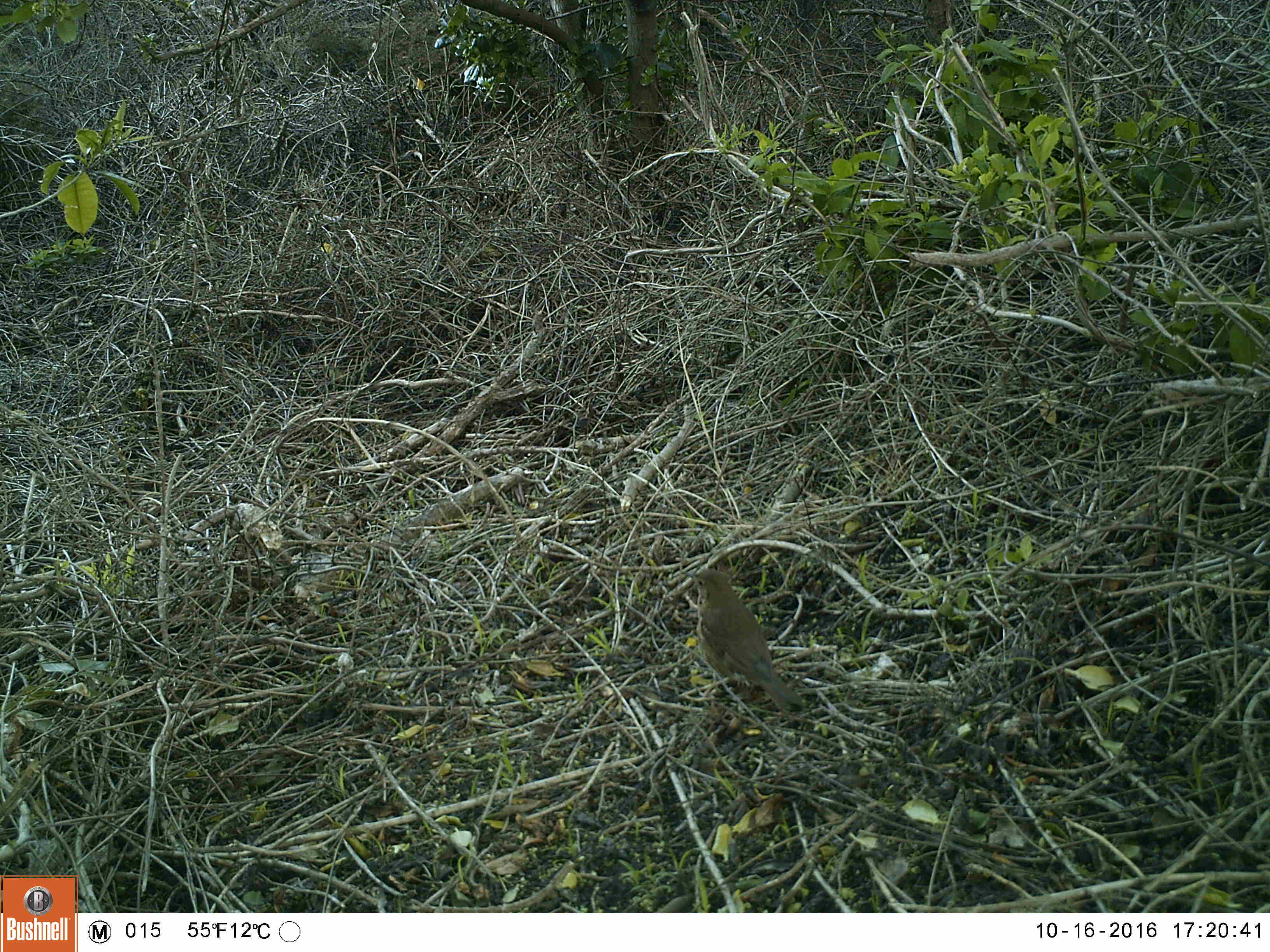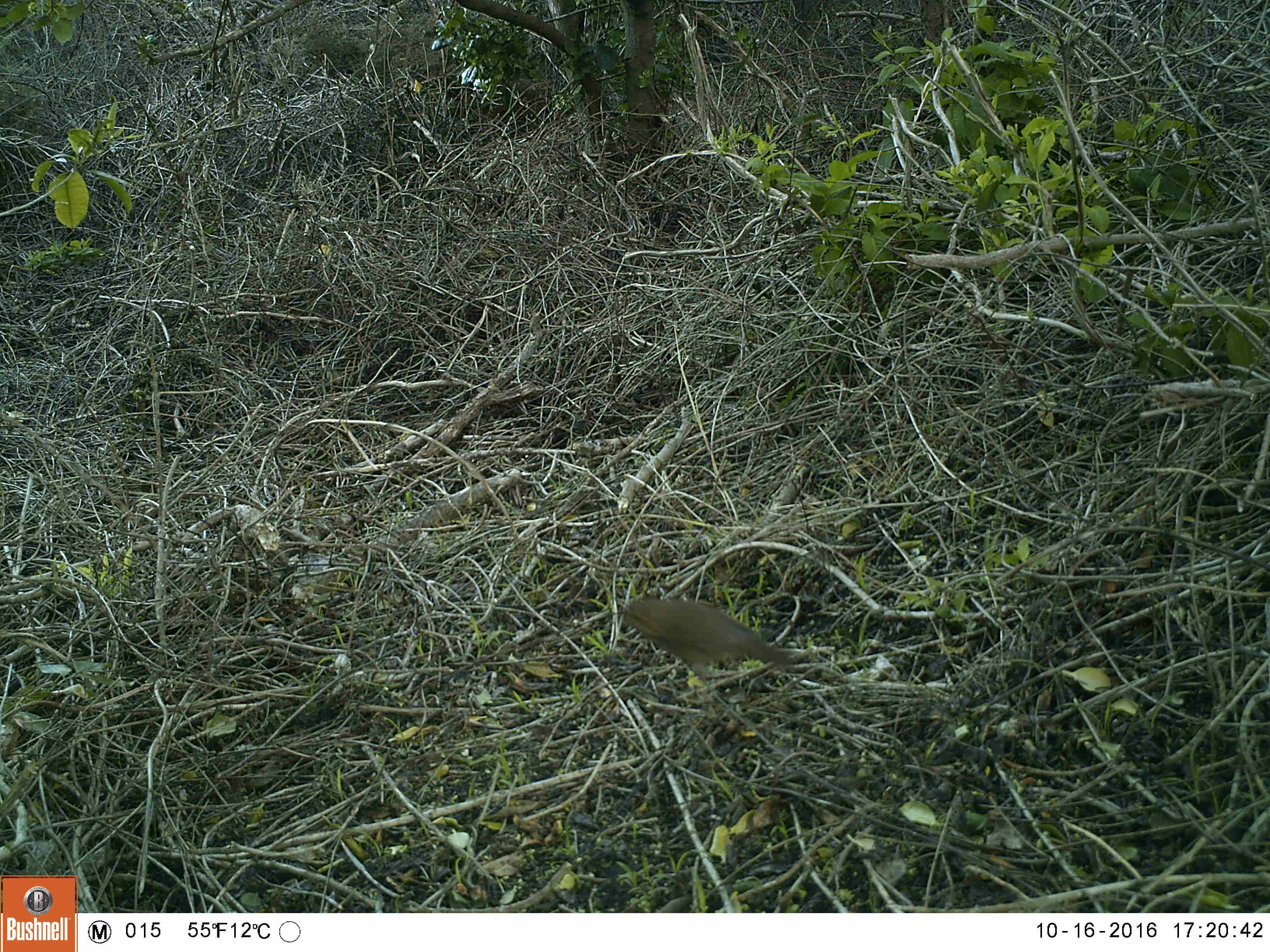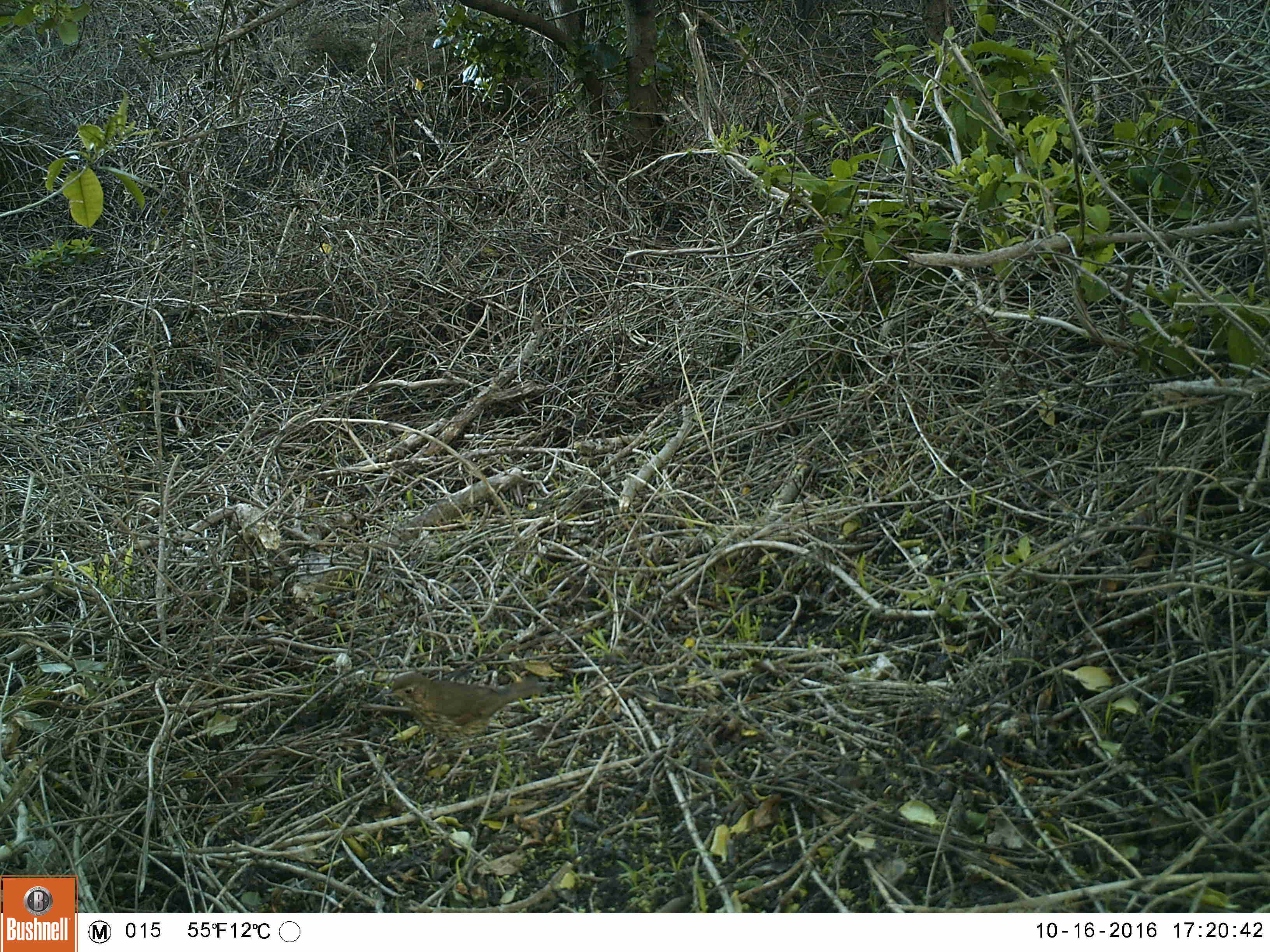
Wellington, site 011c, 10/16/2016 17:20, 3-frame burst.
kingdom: Animalia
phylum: Chordata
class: Aves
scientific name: Aves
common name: bird